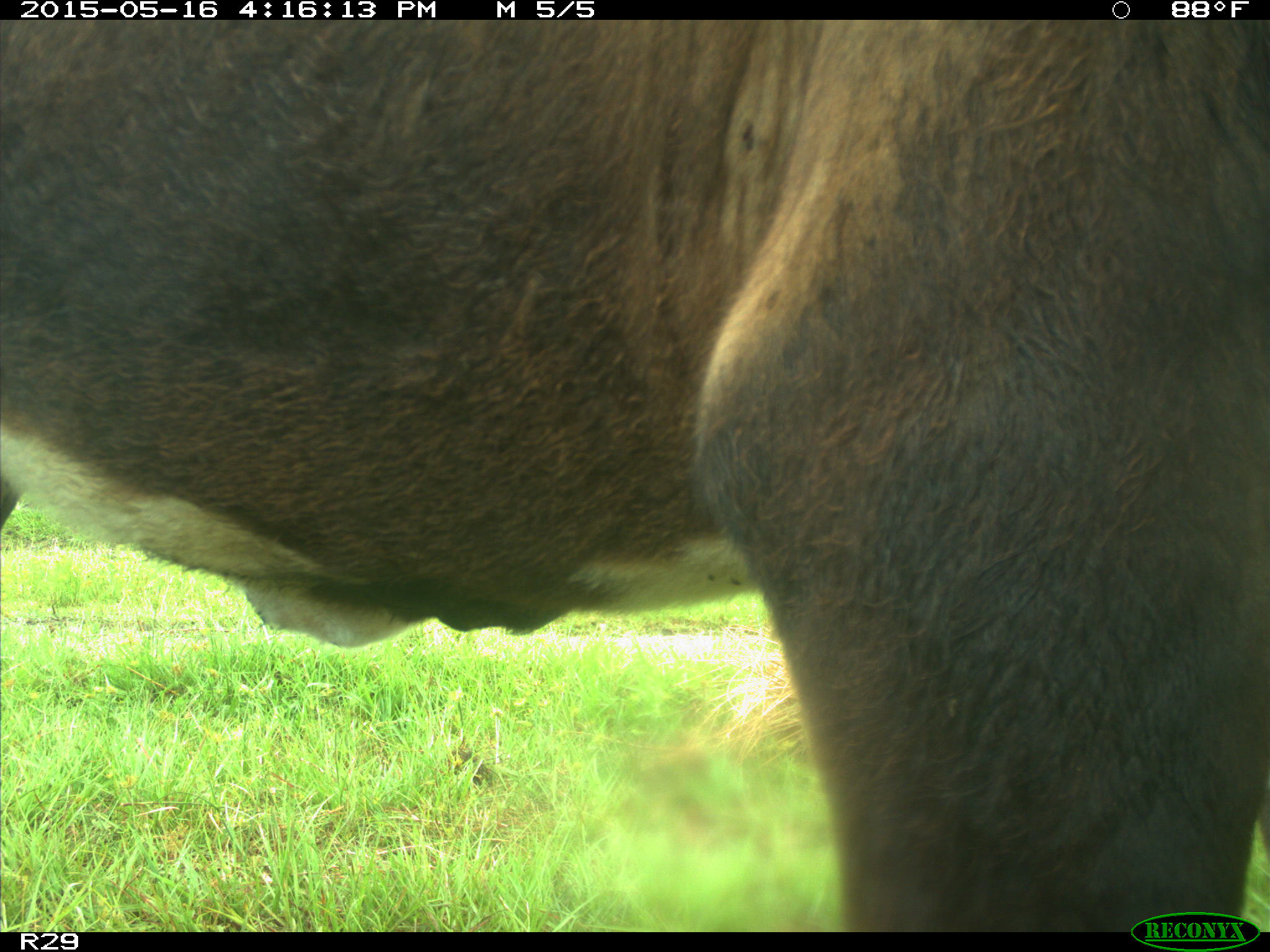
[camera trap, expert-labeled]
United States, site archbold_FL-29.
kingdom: Animalia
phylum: Chordata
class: Mammalia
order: Artiodactyla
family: Bovidae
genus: Bos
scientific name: Bos taurus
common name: domestic cow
Bos taurus (domestic cow).